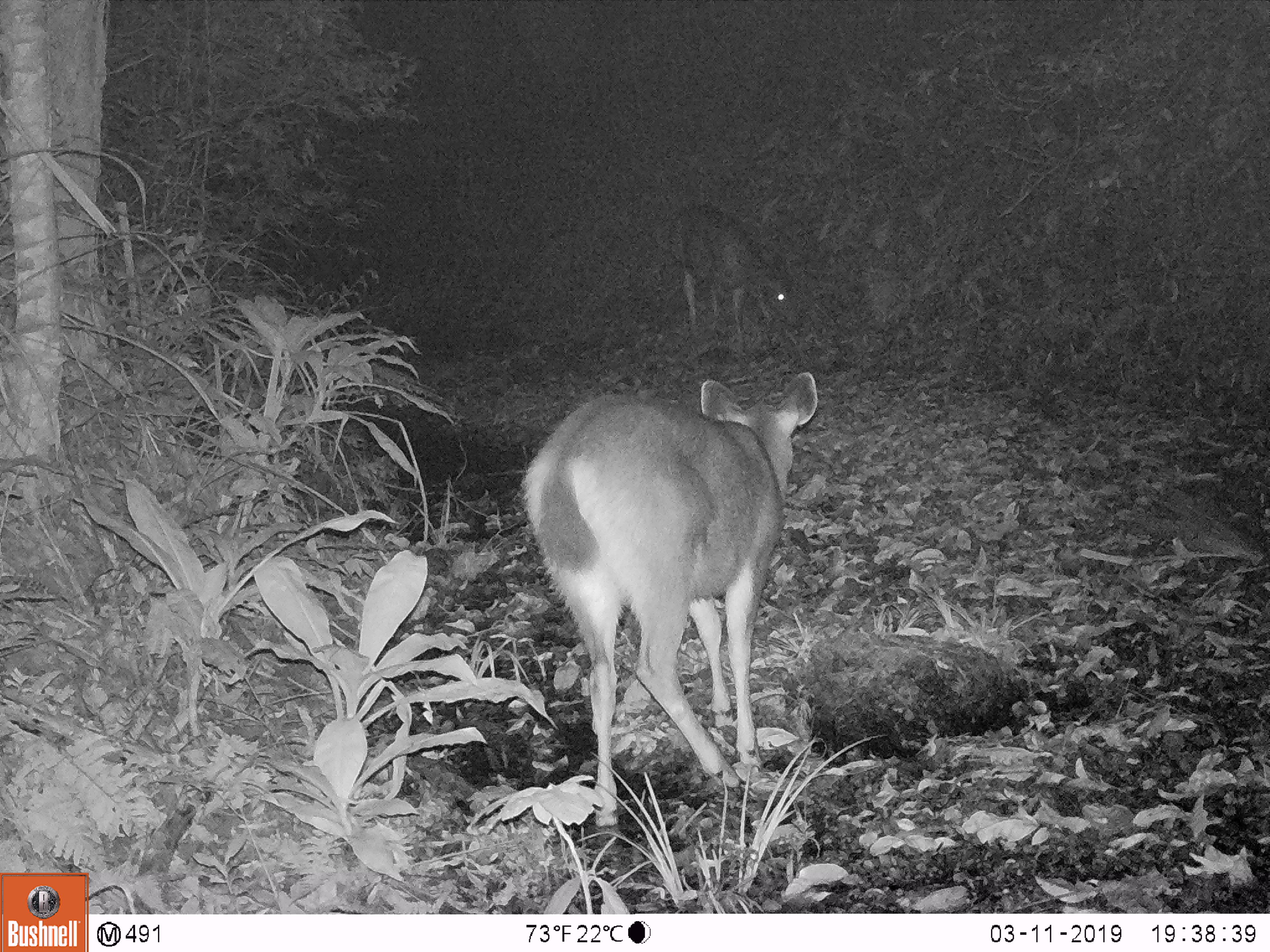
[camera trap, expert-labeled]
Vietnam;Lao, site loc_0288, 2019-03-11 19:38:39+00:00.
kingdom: Animalia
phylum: Chordata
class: Mammalia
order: Artiodactyla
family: Cervidae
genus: Rusa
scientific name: Rusa unicolor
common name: sambar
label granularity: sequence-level